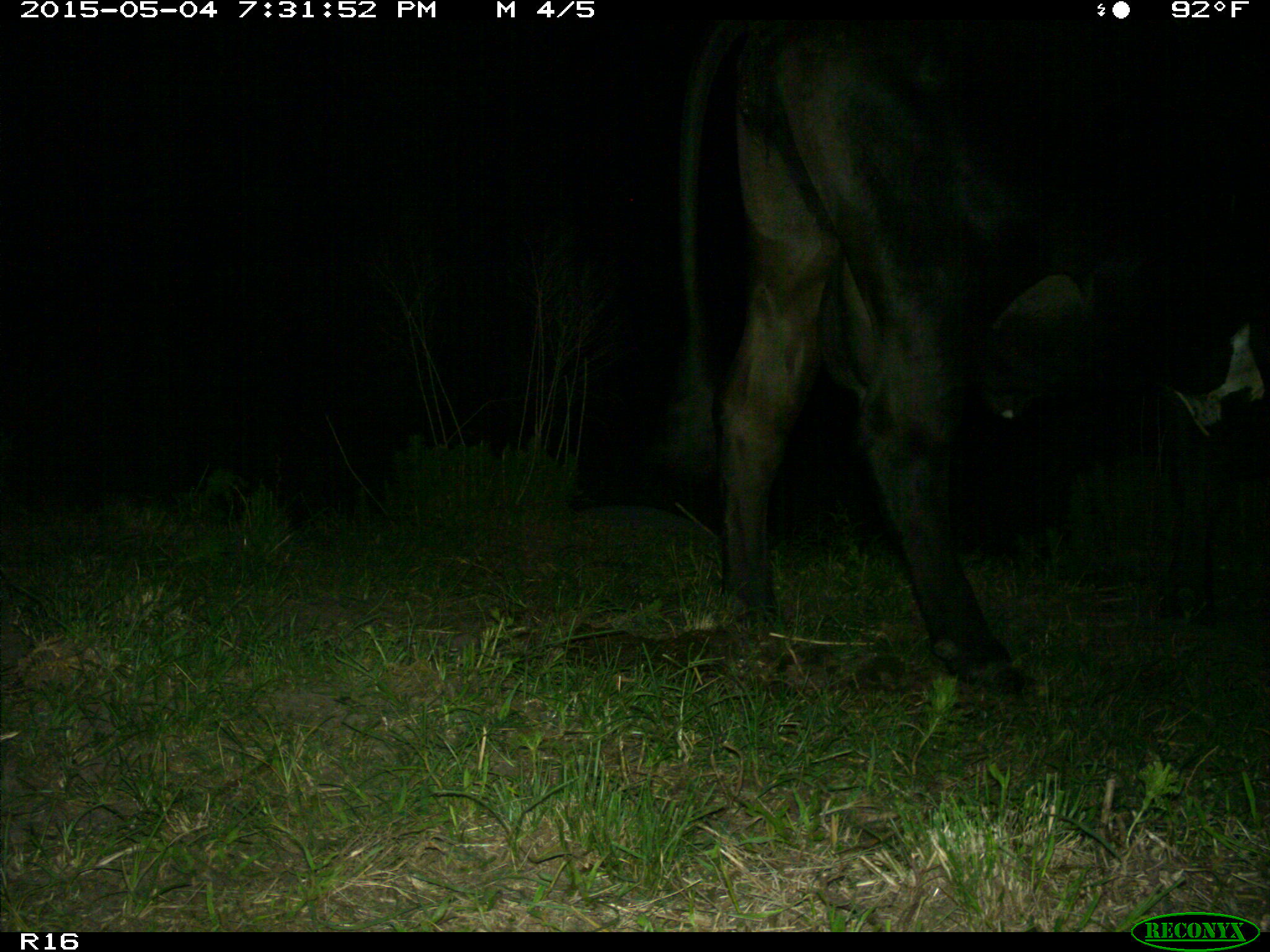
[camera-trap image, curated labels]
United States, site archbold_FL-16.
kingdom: Animalia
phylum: Chordata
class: Mammalia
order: Artiodactyla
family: Bovidae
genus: Bos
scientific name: Bos taurus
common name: domestic cow